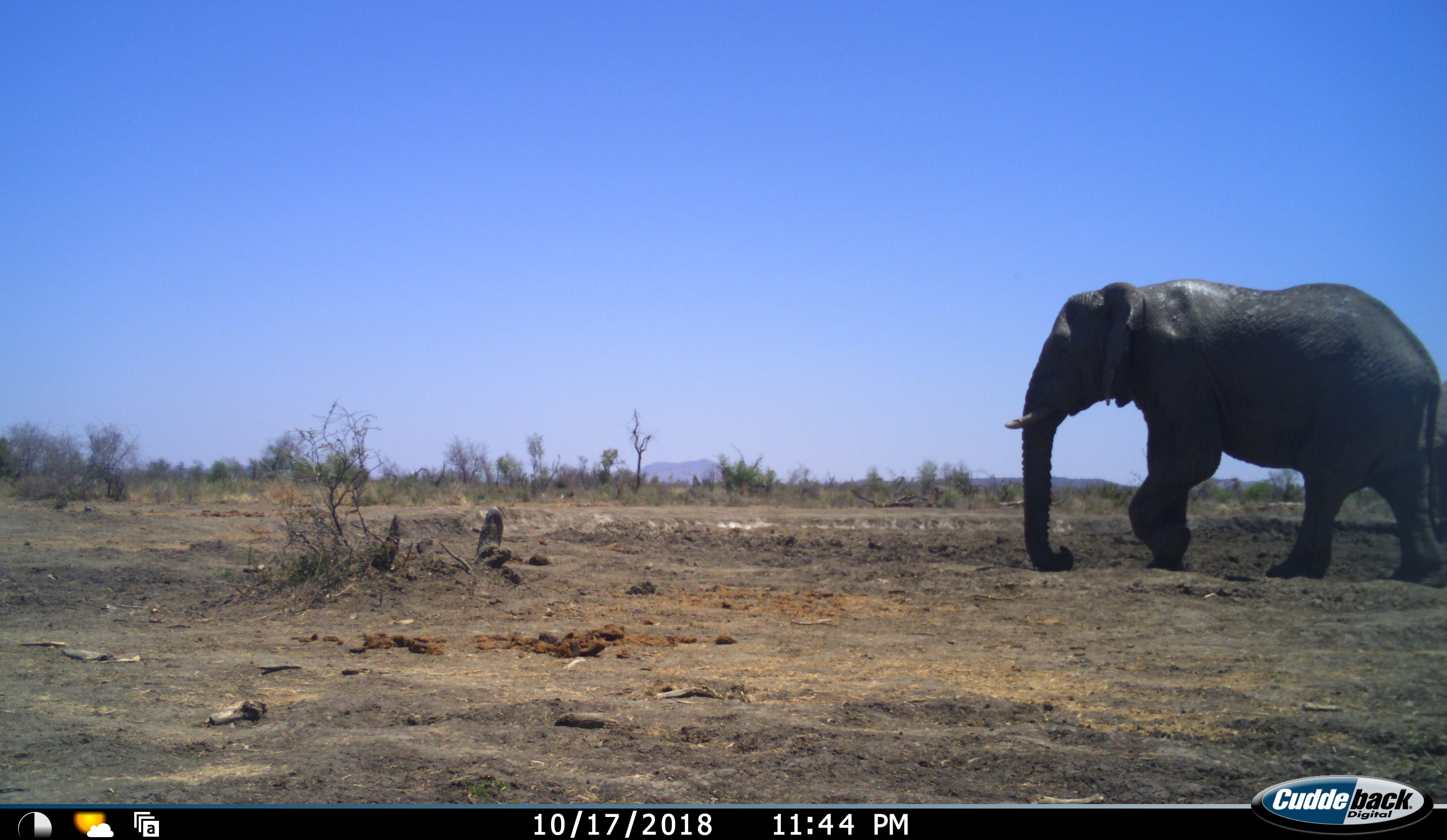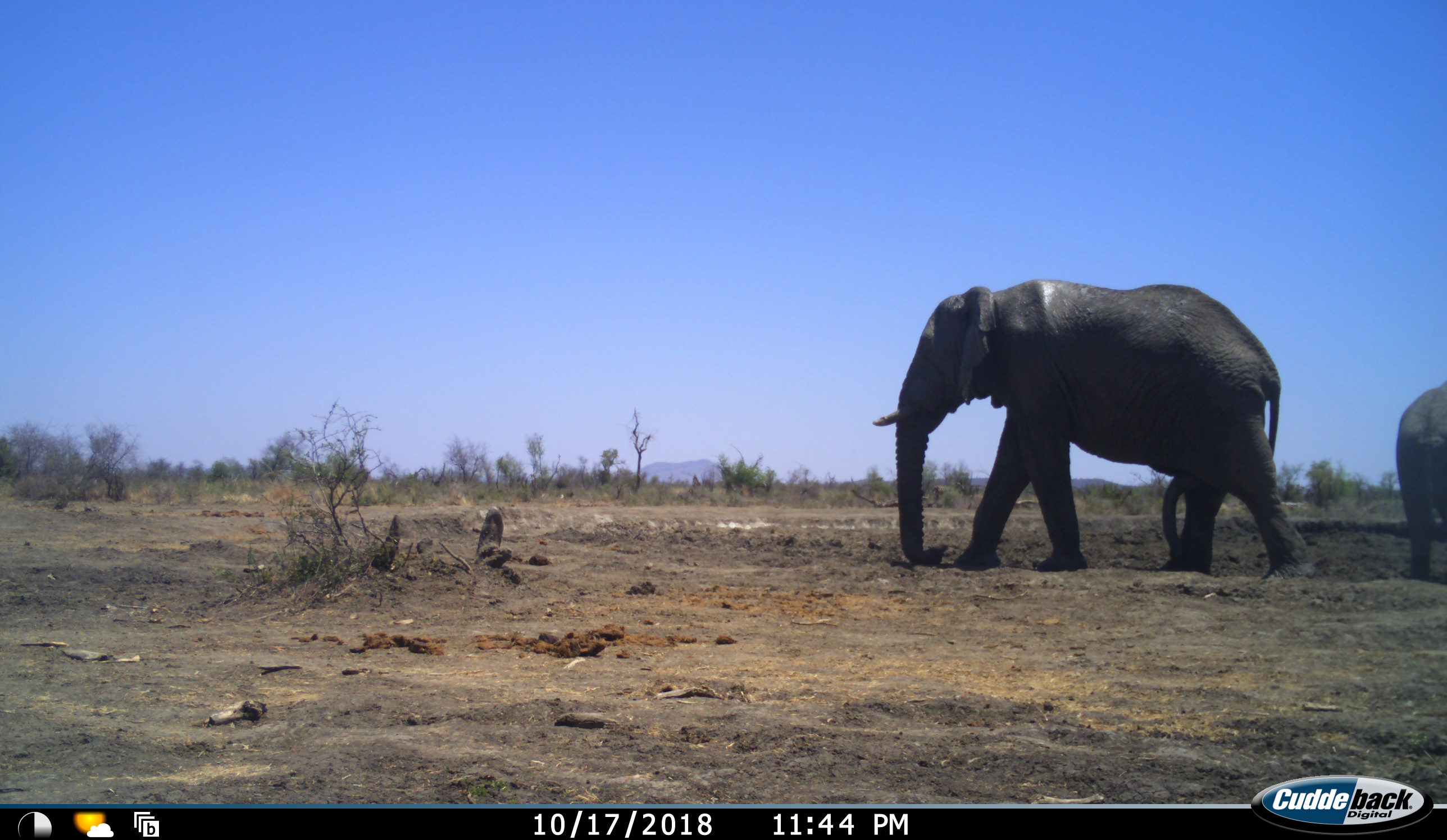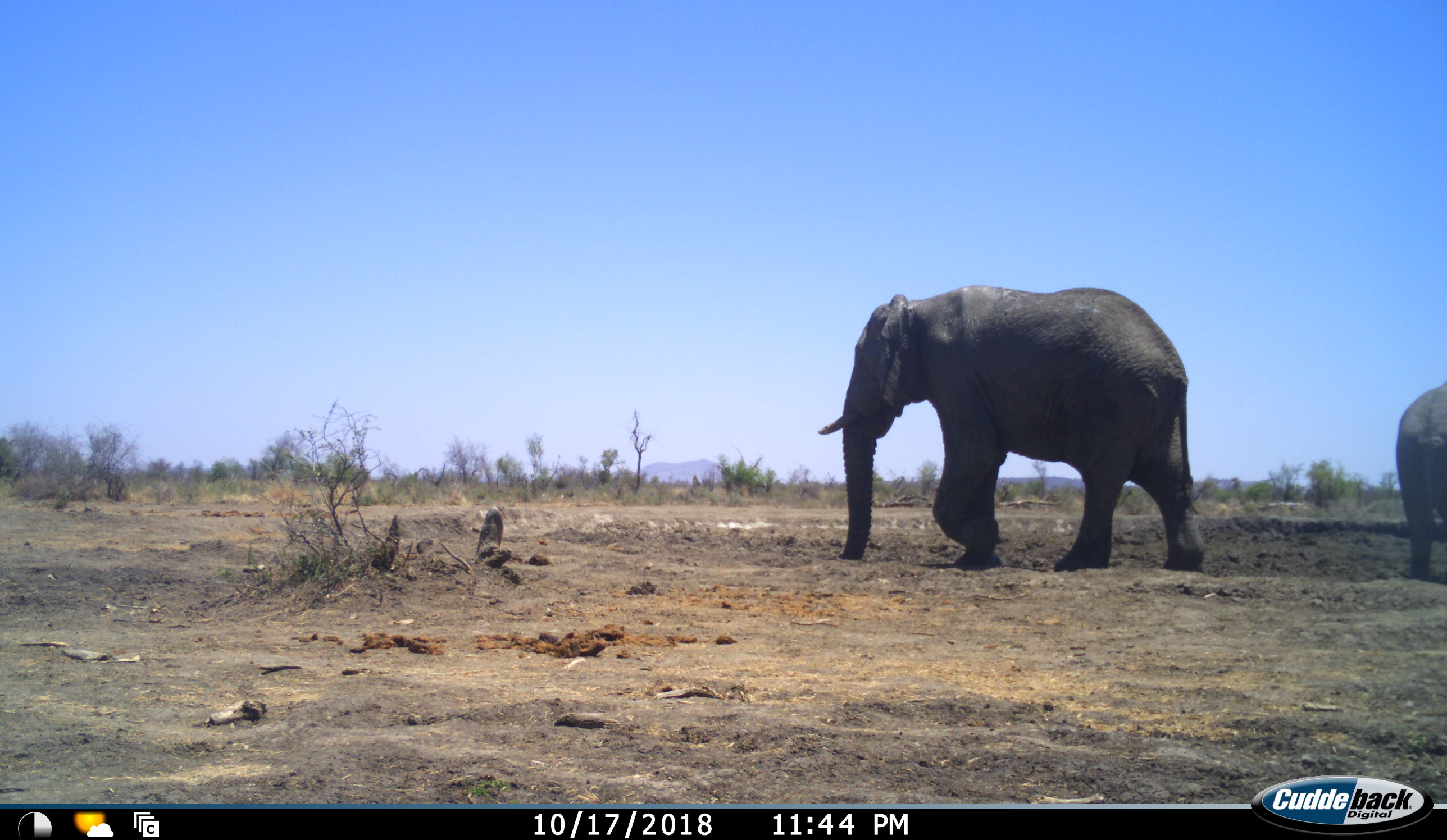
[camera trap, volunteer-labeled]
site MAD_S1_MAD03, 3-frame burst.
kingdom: Animalia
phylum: Chordata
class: Mammalia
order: Proboscidea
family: Elephantidae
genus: Loxodonta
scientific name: Loxodonta africana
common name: african bush elephant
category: elephant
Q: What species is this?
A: Elephant (african bush elephant) (Loxodonta africana).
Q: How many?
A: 2.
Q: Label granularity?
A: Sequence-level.